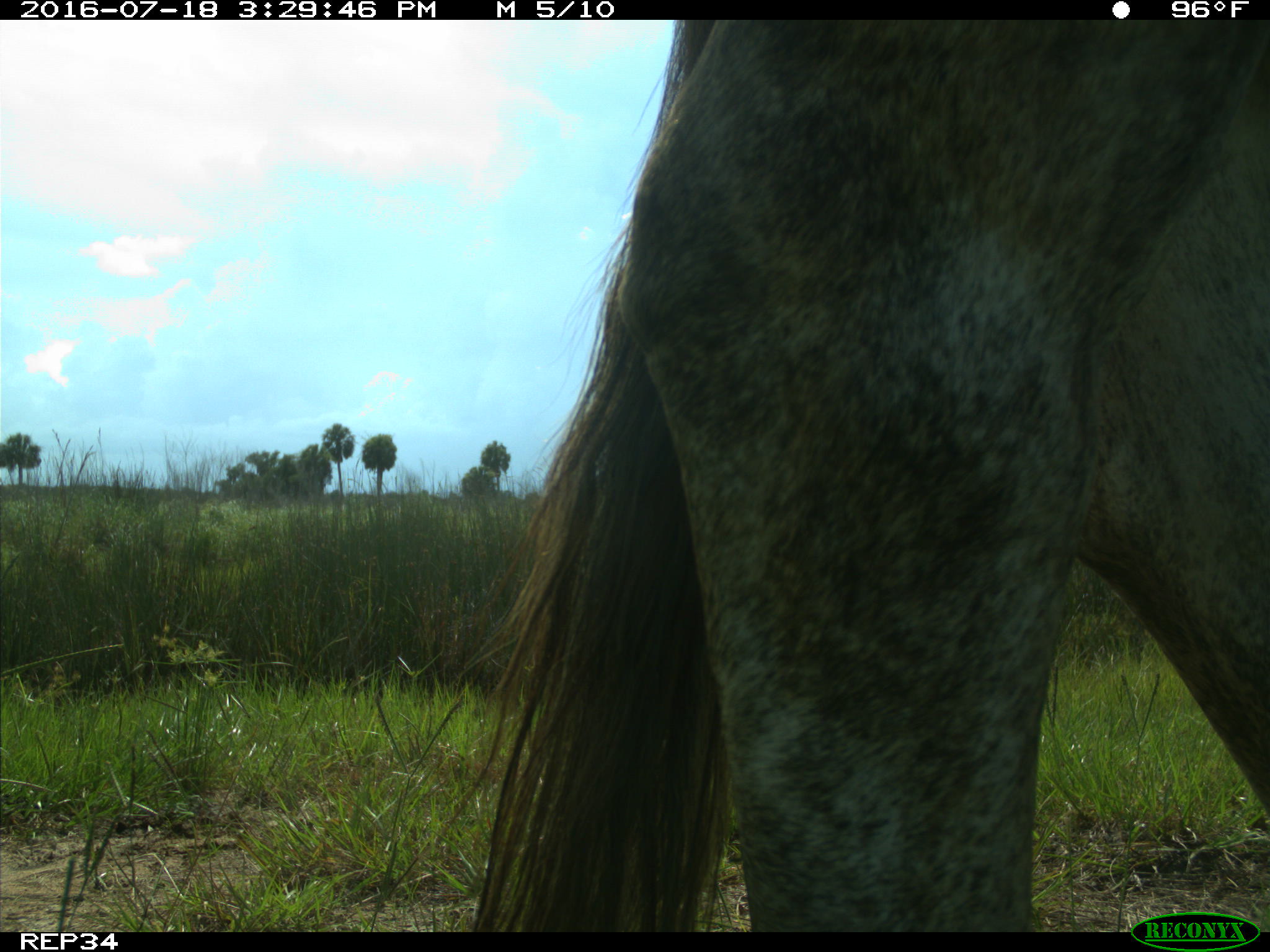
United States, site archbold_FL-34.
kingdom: Animalia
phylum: Chordata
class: Mammalia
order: Artiodactyla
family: Bovidae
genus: Bos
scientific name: Bos taurus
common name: domestic cow